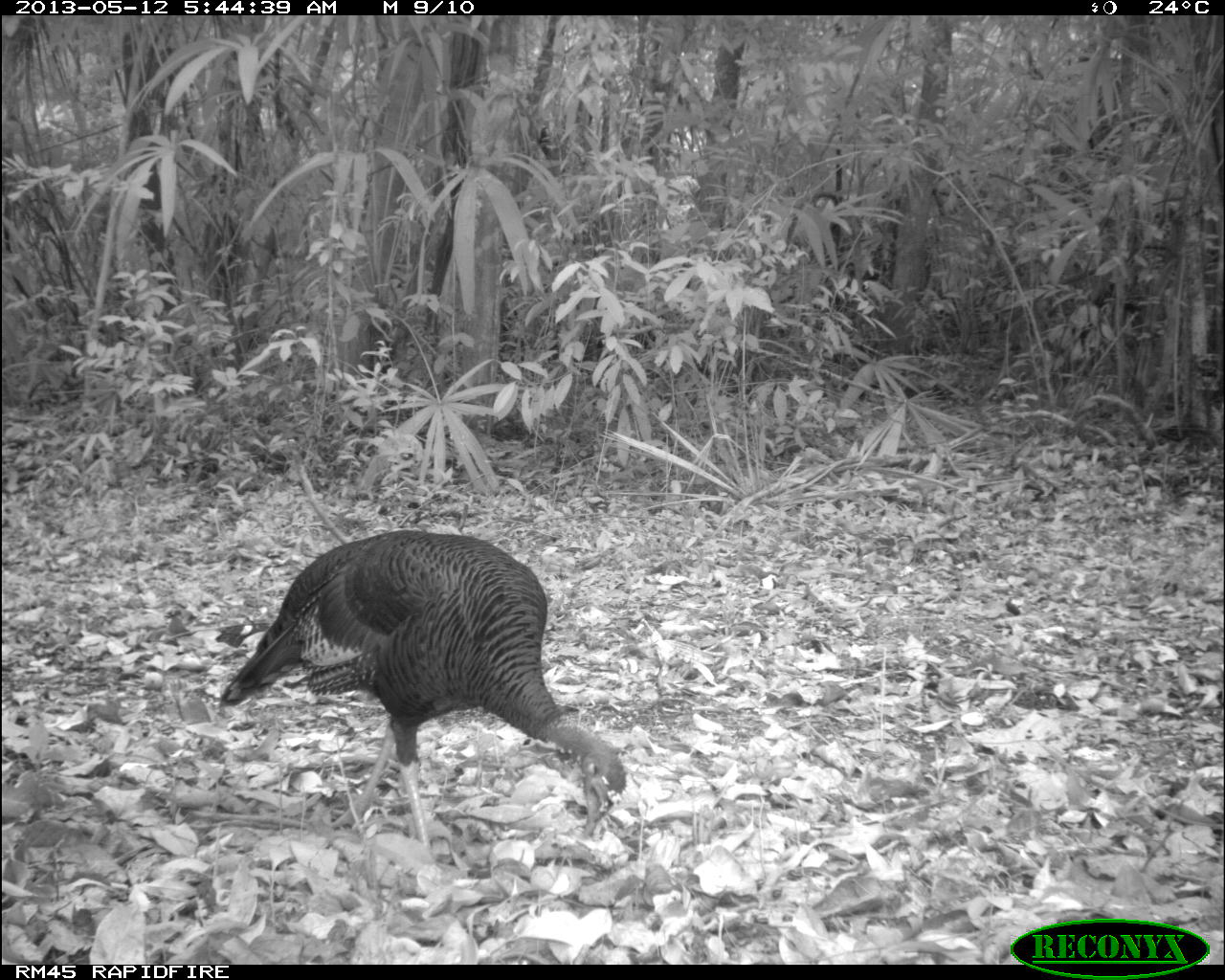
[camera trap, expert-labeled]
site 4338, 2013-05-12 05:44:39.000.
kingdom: Animalia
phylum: Chordata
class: Aves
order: Galliformes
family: Phasianidae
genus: Meleagris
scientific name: Meleagris ocellata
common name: ocellated turkey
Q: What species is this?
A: Meleagris ocellata (ocellated turkey).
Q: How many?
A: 1.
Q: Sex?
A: Female.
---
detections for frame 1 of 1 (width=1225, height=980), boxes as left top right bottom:
meleagris ocellata: 216 529 627 859